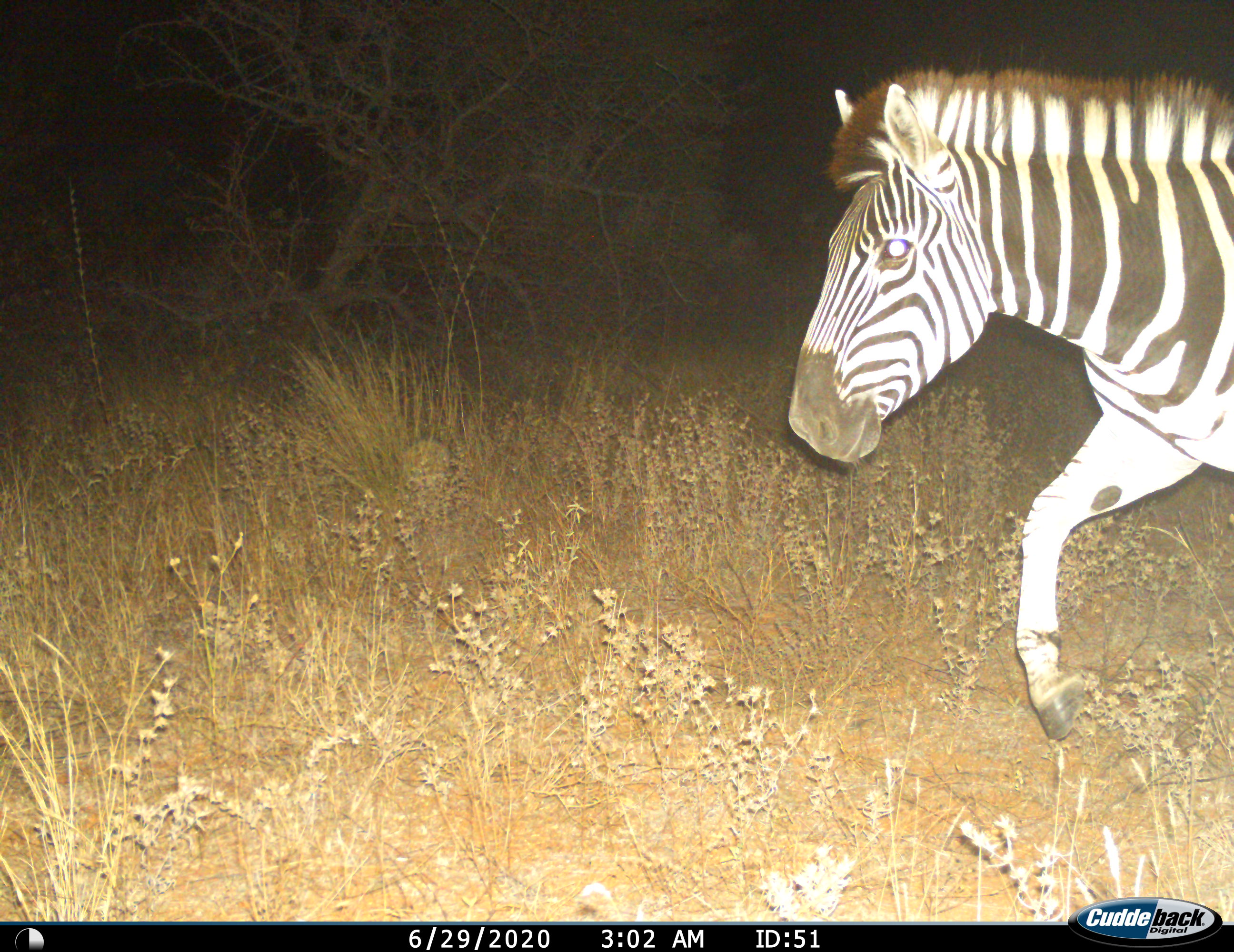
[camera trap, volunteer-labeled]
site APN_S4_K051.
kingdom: Animalia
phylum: Chordata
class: Mammalia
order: Perissodactyla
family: Equidae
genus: Equus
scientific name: Equus quagga burchellii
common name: burchell's zebra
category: zebraburchells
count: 1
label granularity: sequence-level